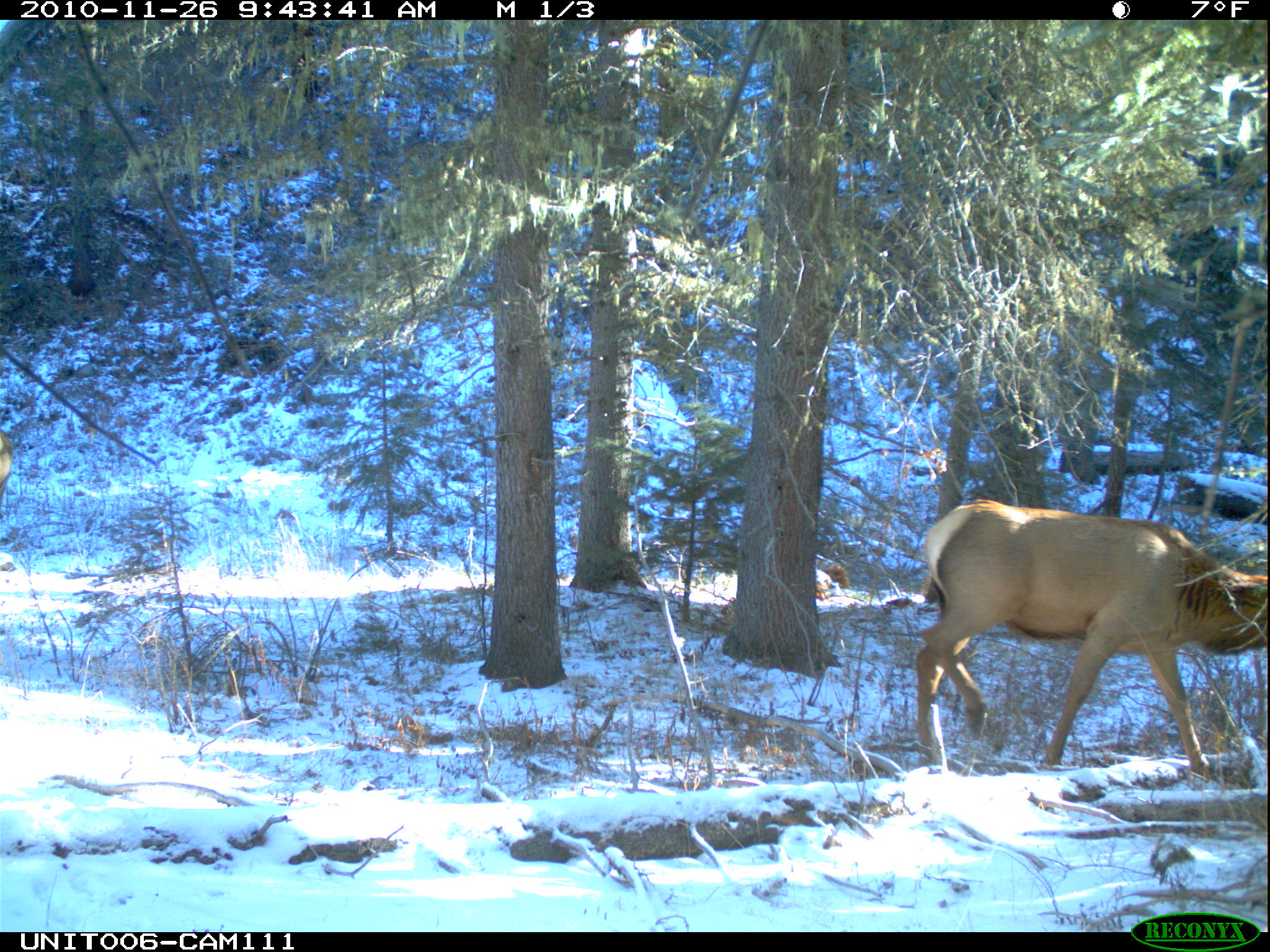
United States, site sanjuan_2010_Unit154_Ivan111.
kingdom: Animalia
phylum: Chordata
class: Mammalia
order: Artiodactyla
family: Cervidae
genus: Cervus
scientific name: Cervus elaphus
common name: red deer